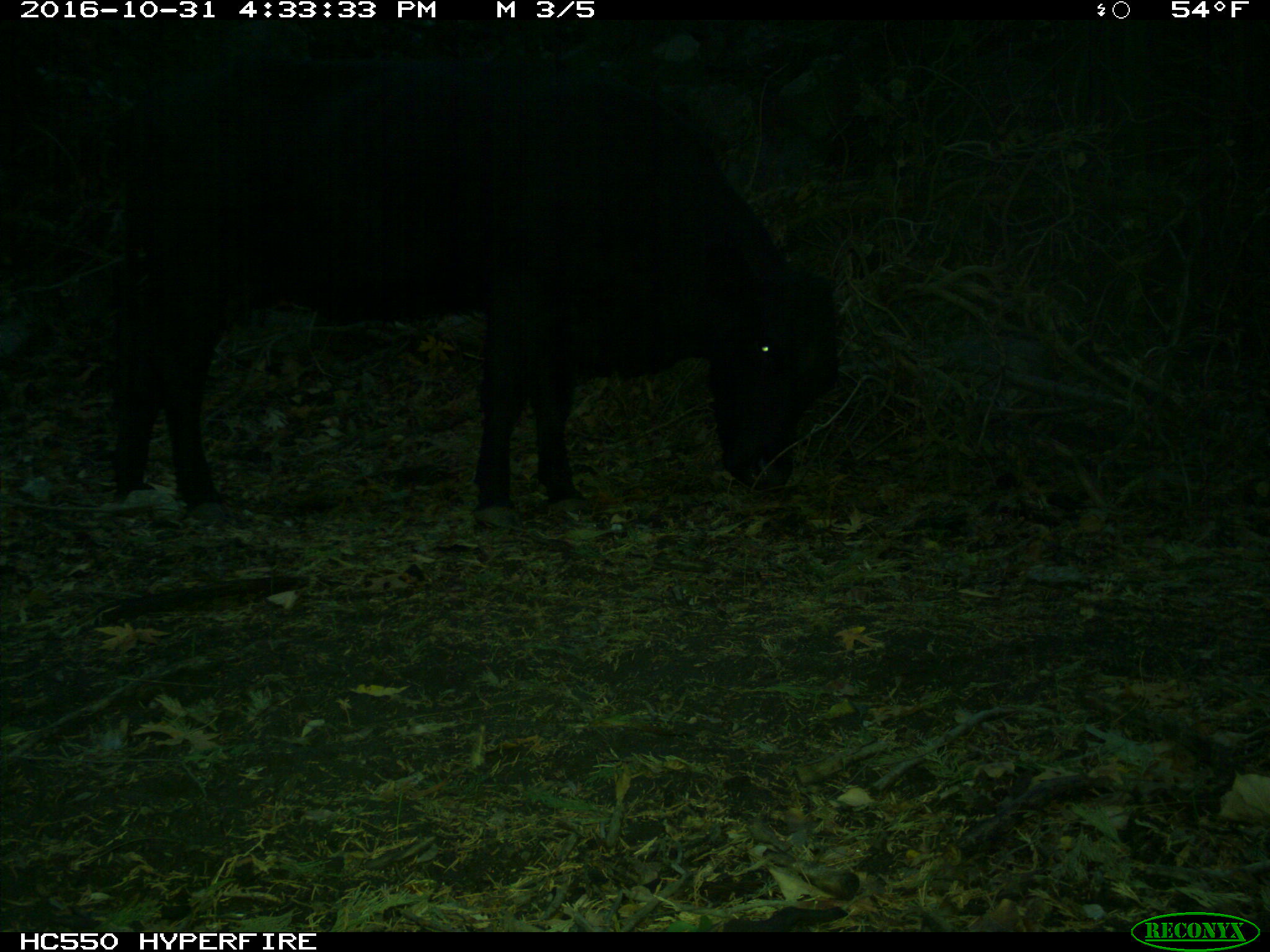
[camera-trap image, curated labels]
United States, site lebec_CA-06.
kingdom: Animalia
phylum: Chordata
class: Mammalia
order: Artiodactyla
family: Bovidae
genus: Bos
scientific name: Bos taurus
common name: domestic cow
Bos taurus (domestic cow).